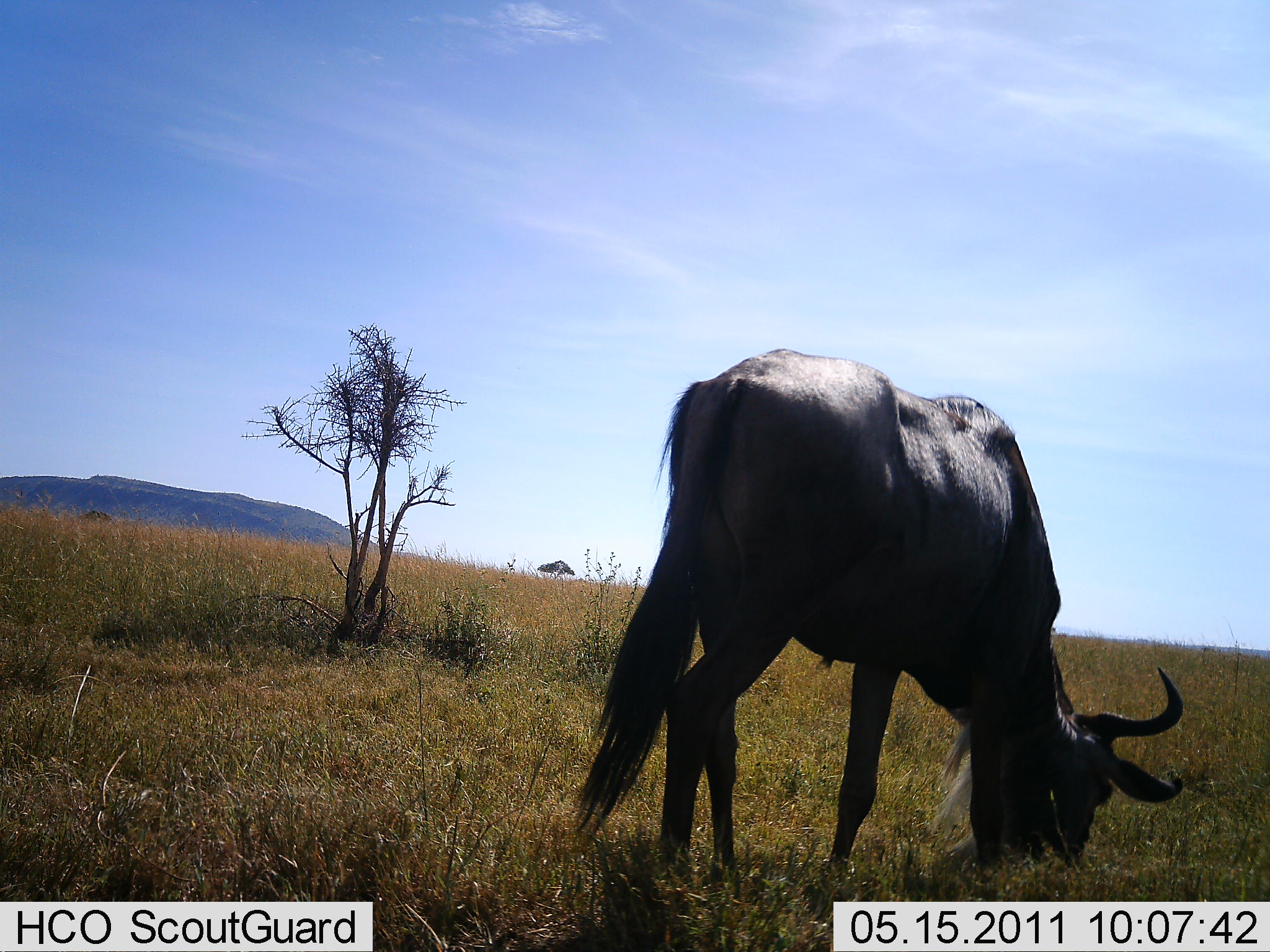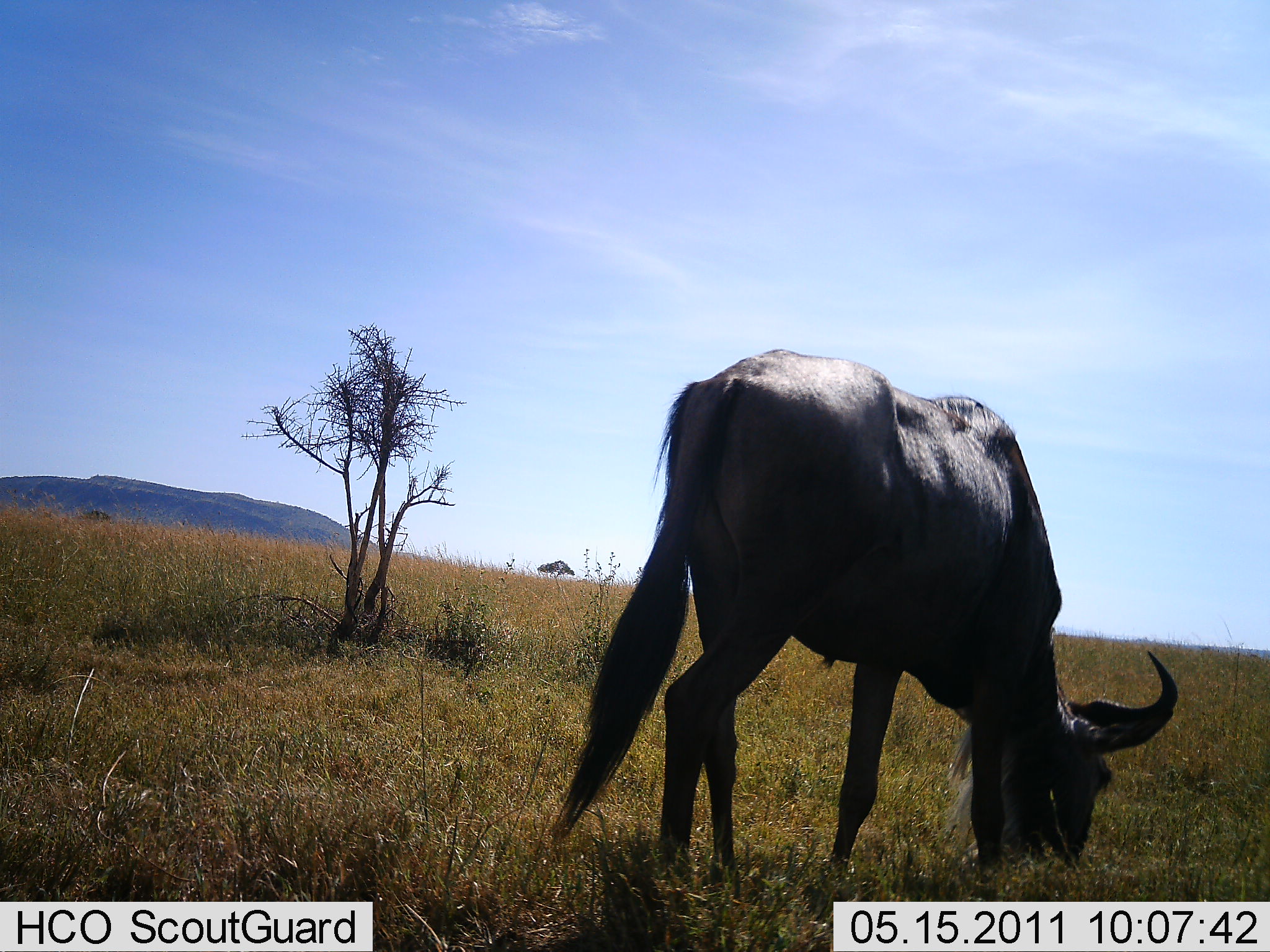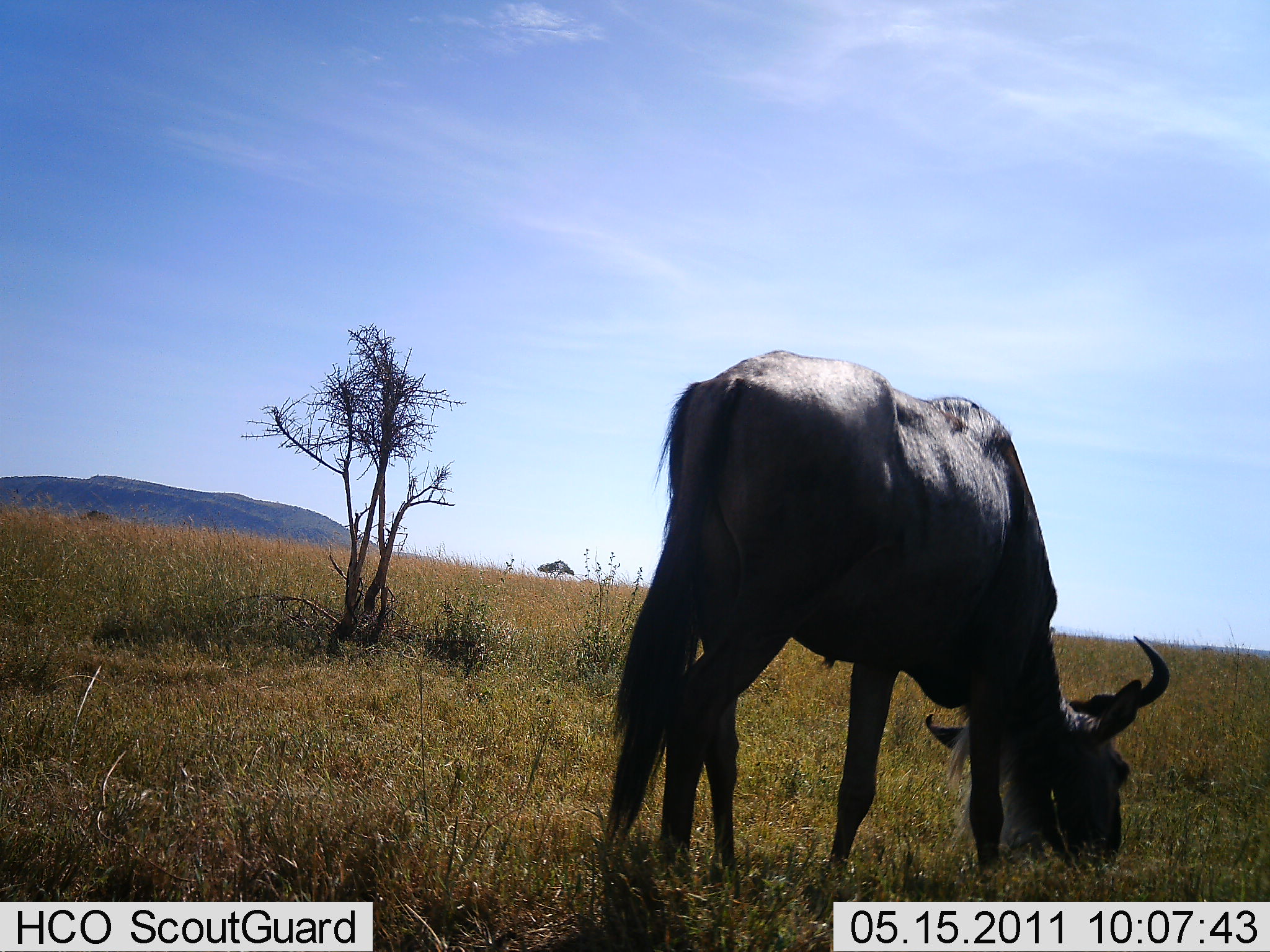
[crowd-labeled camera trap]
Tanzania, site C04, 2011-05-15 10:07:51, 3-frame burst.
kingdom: Animalia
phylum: Chordata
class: Mammalia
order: Artiodactyla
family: Bovidae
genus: Connochaetes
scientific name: Connochaetes taurinus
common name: blue wildebeest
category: wildebeest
Wildebeest (blue wildebeest) (Connochaetes taurinus), count 1. Behavior (volunteer vote fractions): standing 40%, resting 0%, moving 0%, interacting 0%. Young present (vote fraction): 0%. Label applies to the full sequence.